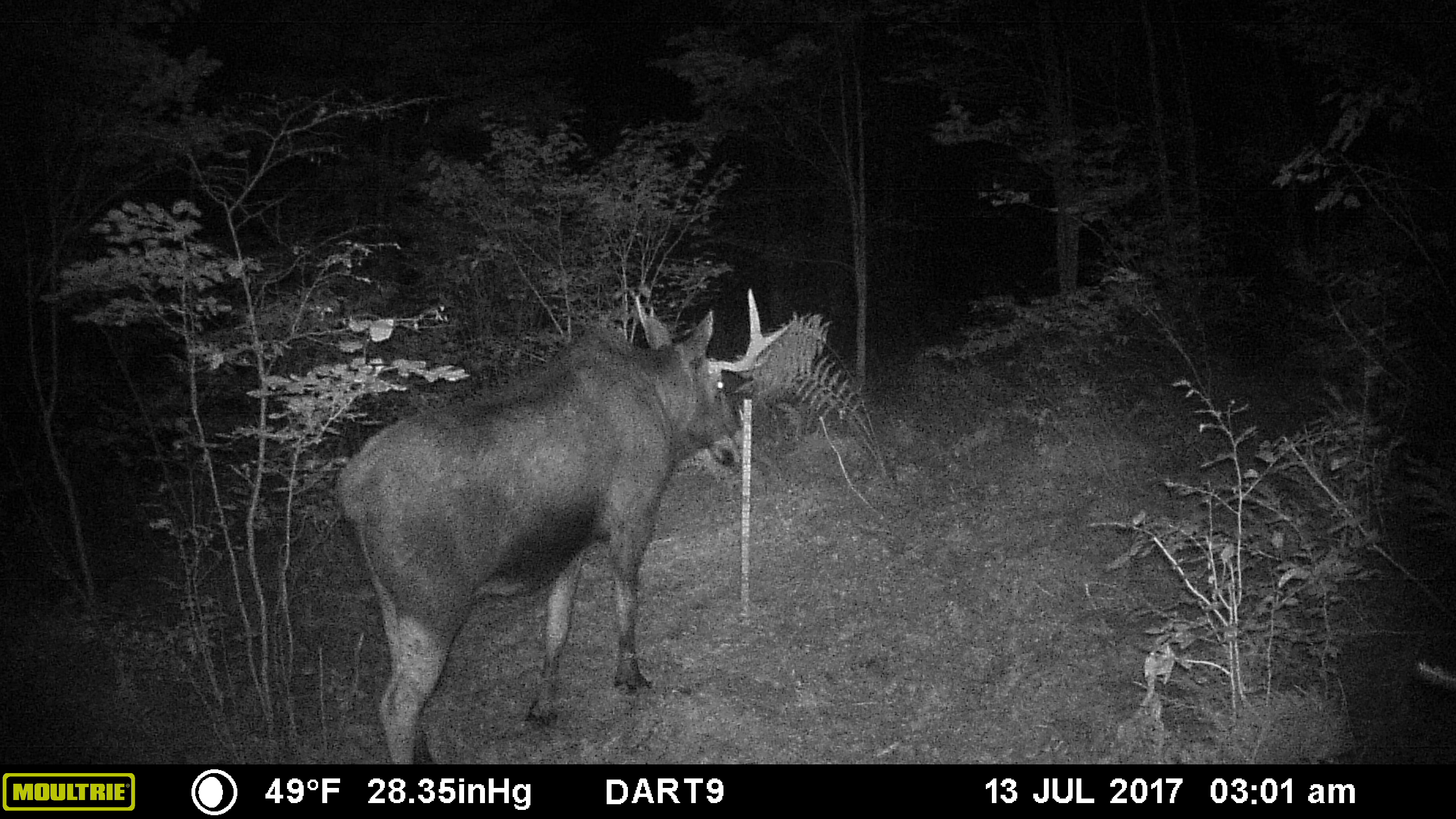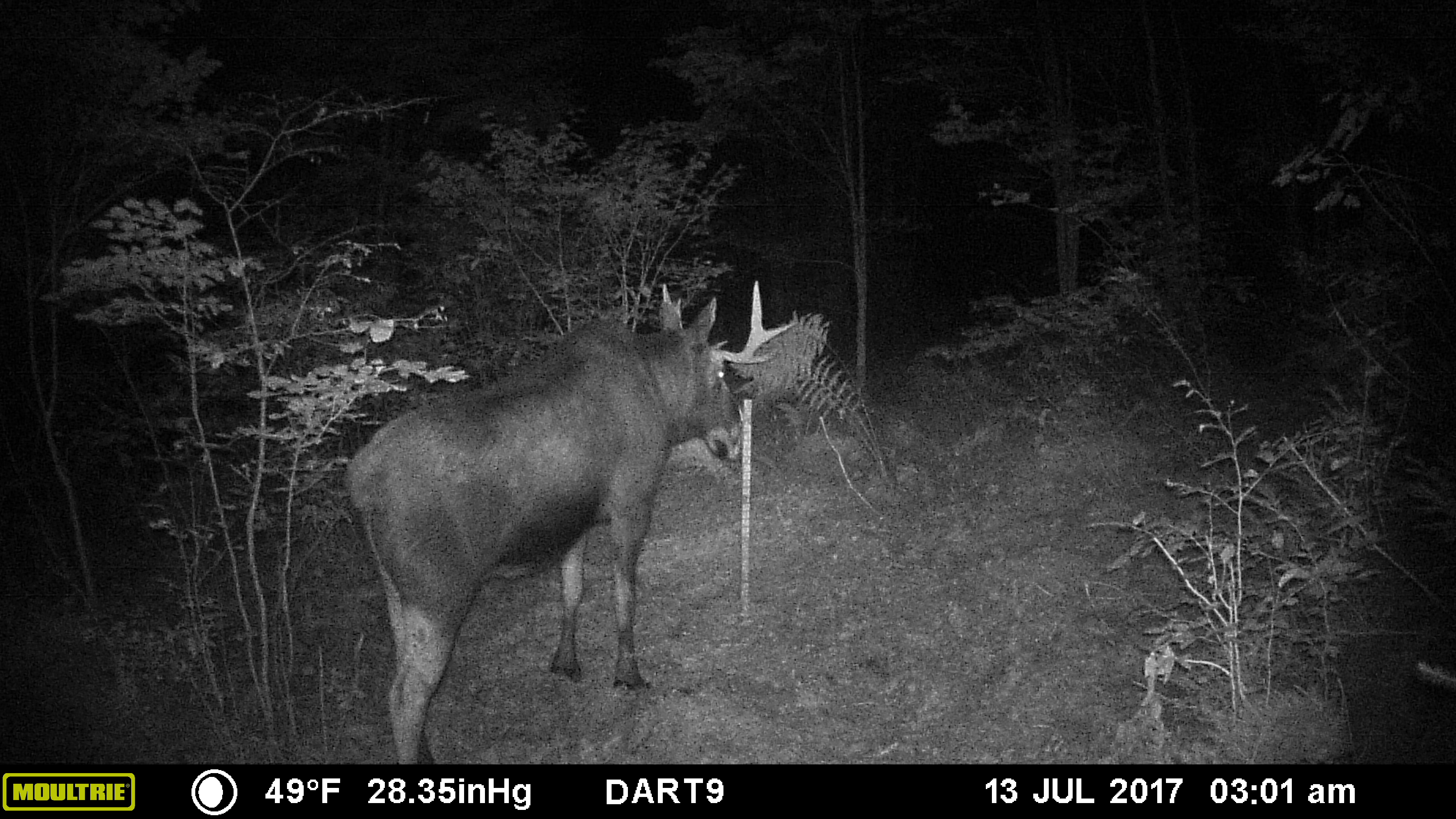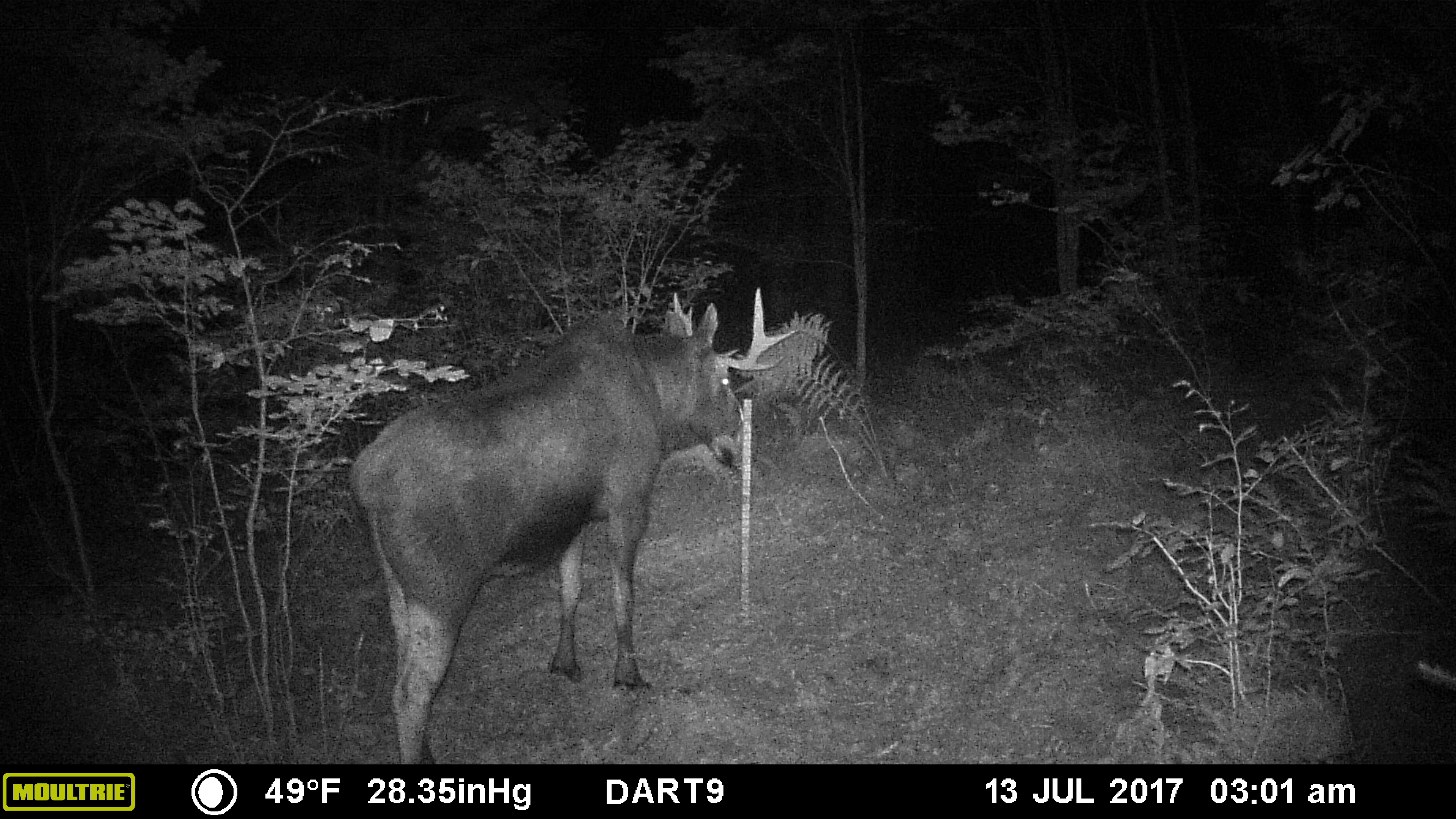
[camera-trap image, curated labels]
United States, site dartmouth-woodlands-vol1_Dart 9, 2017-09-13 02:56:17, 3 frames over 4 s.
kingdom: Animalia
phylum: Chordata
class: Mammalia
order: Artiodactyla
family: Cervidae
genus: Alces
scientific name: Alces alces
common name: moose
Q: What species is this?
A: Moose (Alces alces).